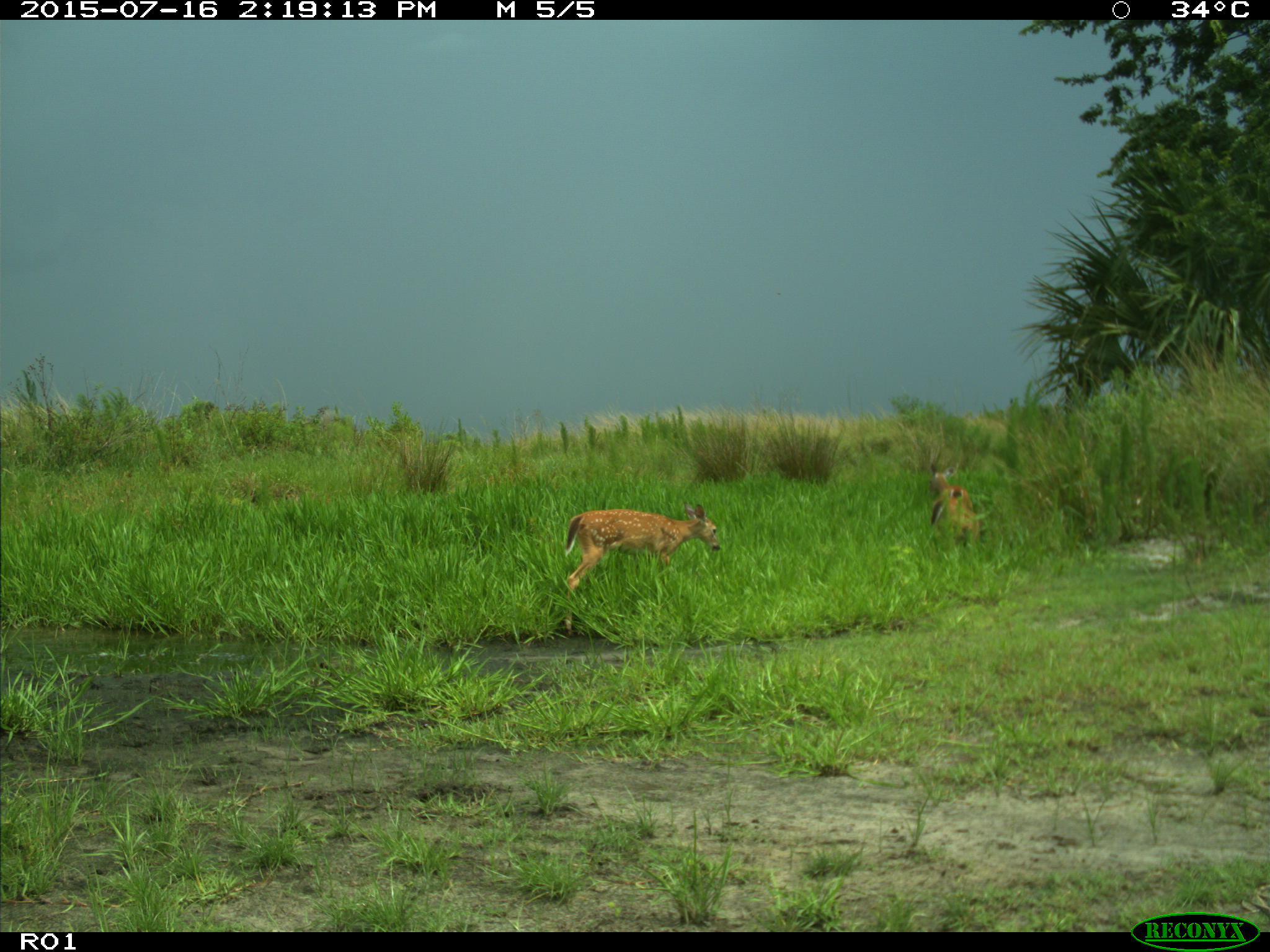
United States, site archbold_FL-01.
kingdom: Animalia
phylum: Chordata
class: Mammalia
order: Artiodactyla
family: Cervidae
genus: Odocoileus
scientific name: Odocoileus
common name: deer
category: unidentified deer